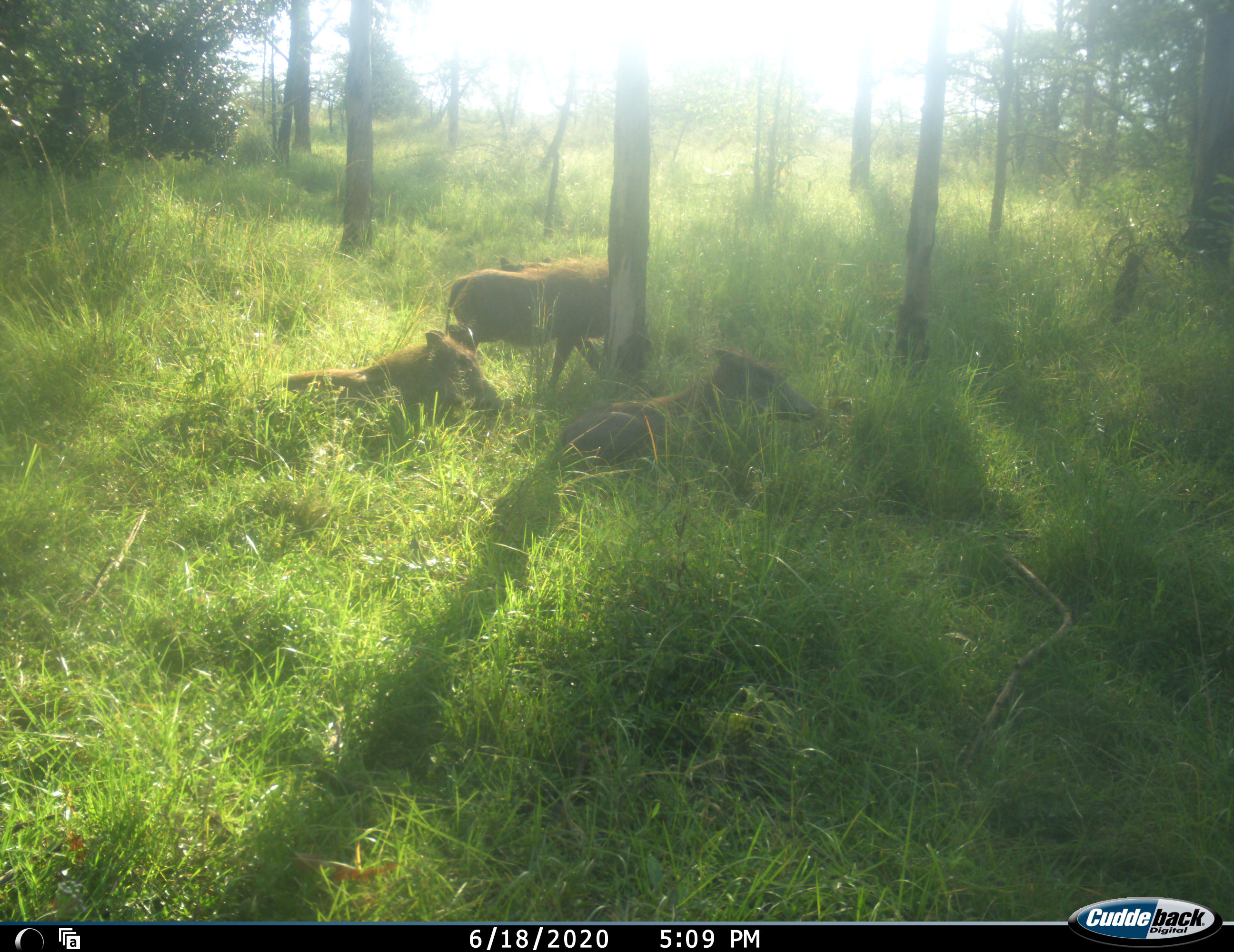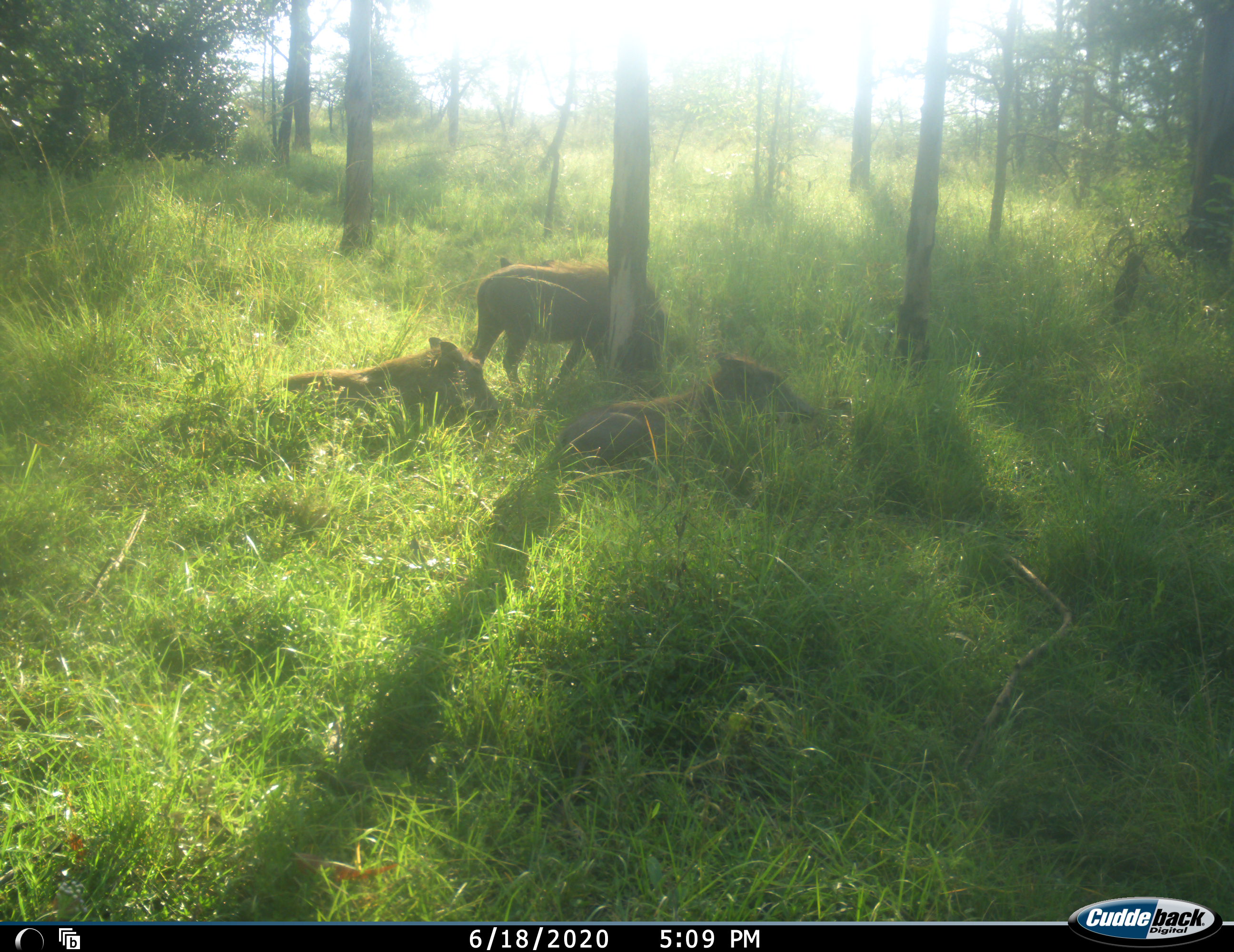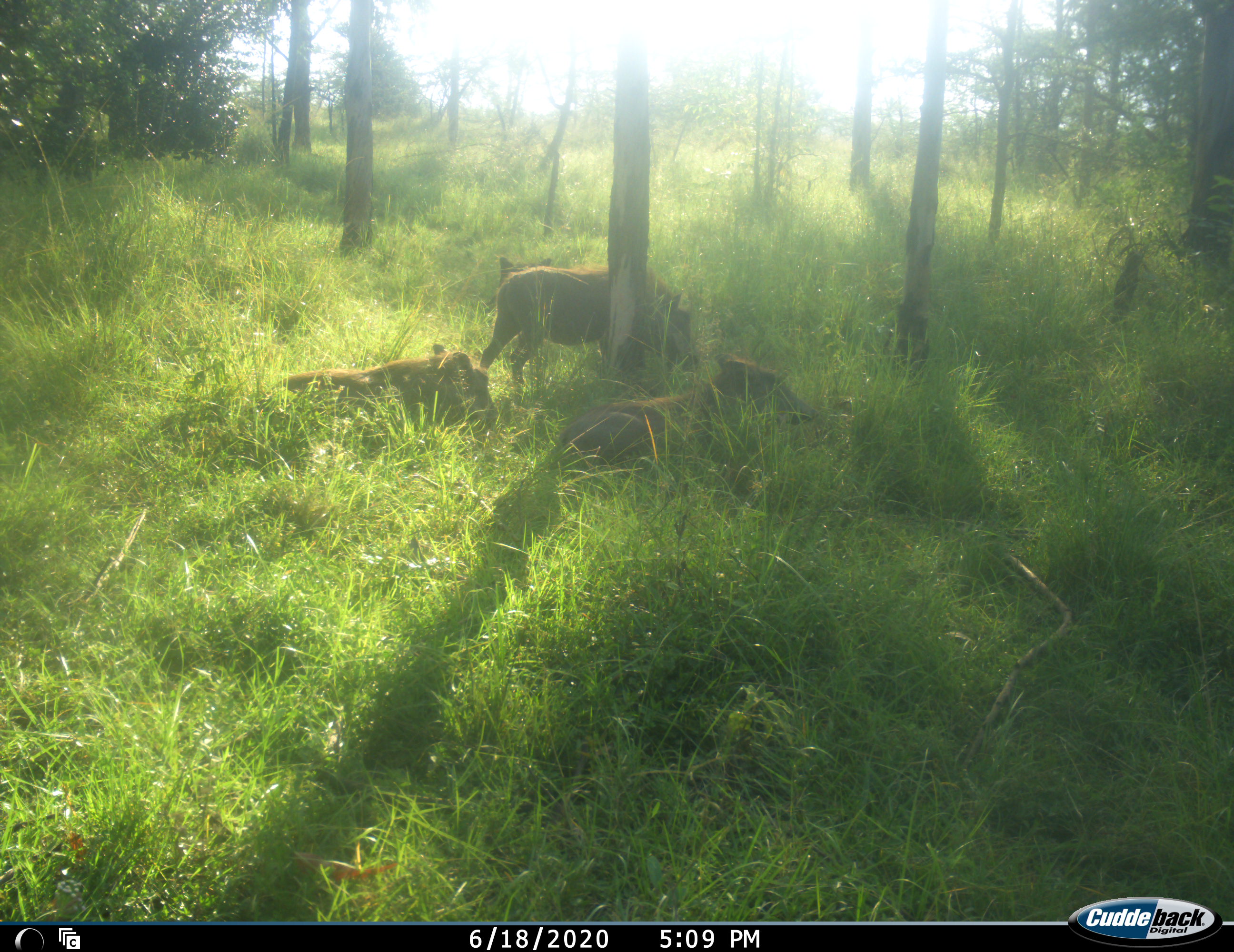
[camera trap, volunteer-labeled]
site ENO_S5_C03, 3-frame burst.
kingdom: Animalia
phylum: Chordata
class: Mammalia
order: Artiodactyla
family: Suidae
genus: Phacochoerus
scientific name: Phacochoerus africanus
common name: warthog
Warthog (Phacochoerus africanus), count 4. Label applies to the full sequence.